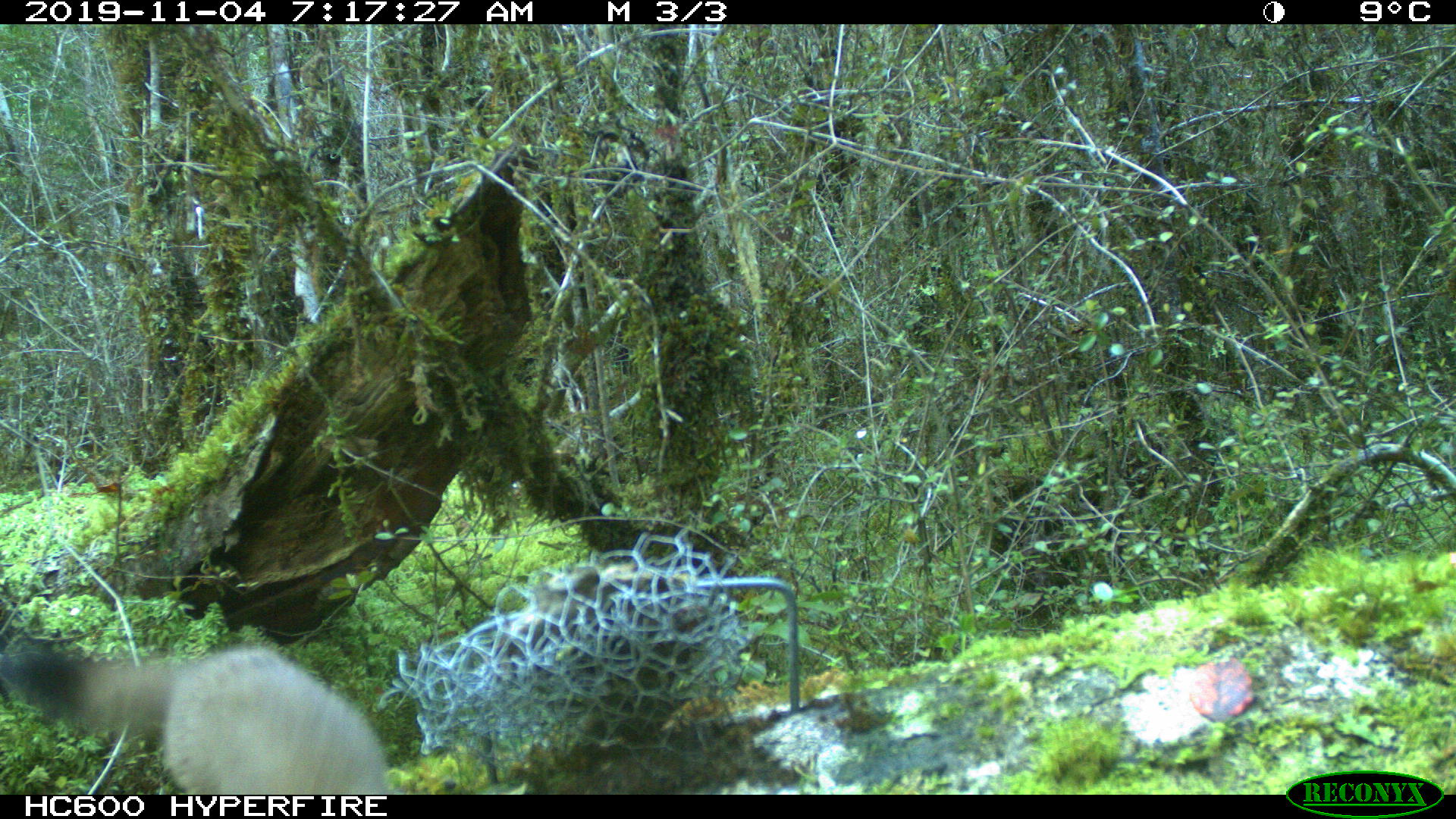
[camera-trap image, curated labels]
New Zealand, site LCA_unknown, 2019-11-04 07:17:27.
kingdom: Animalia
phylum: Chordata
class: Mammalia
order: Carnivora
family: Mustelidae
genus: Mustela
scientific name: Mustela erminea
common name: stoat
Stoat (Mustela erminea).